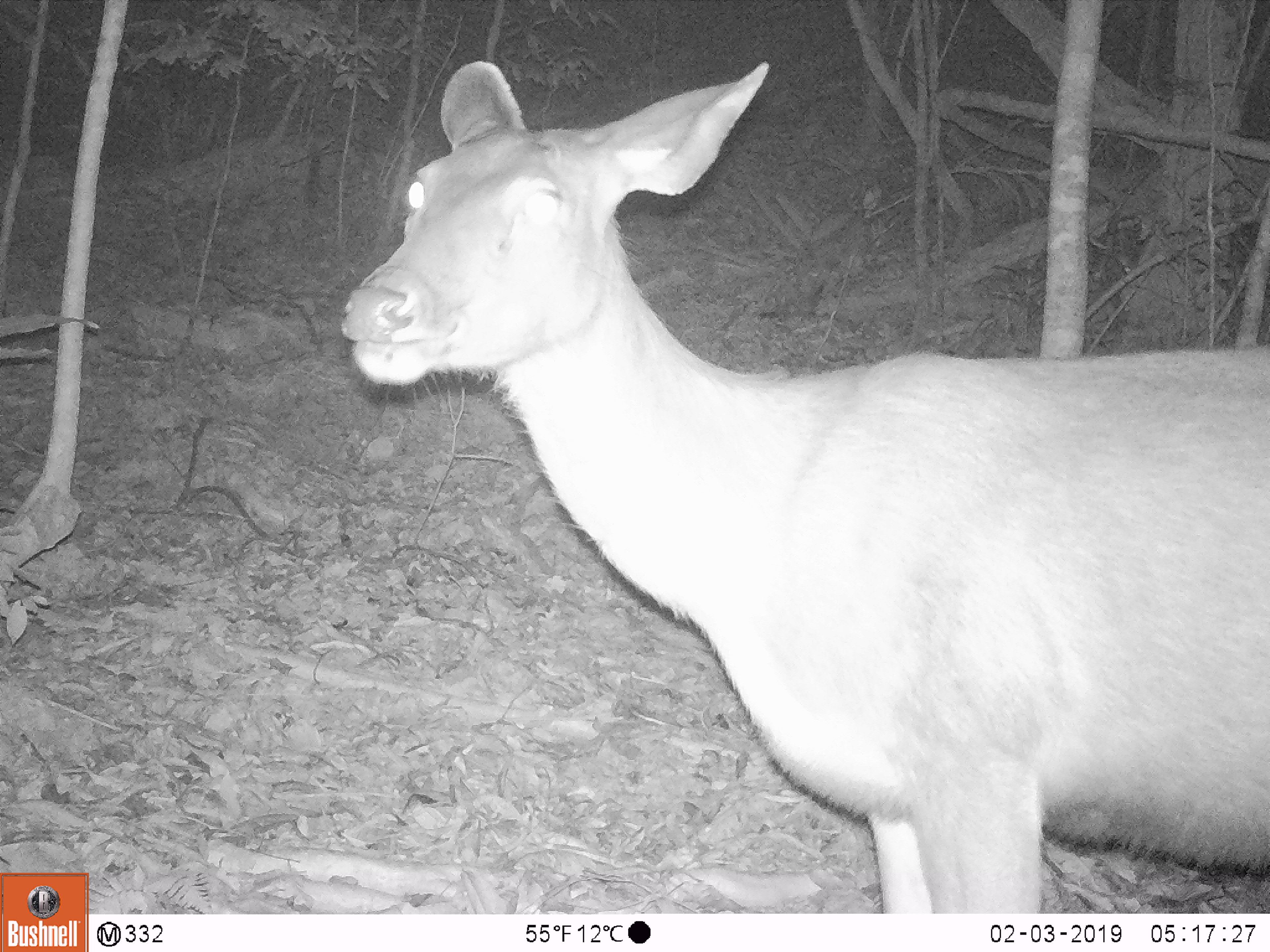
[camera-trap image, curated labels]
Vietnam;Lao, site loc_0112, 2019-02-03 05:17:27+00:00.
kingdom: Animalia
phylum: Chordata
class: Mammalia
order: Artiodactyla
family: Cervidae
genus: Rusa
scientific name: Rusa unicolor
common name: sambar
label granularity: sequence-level